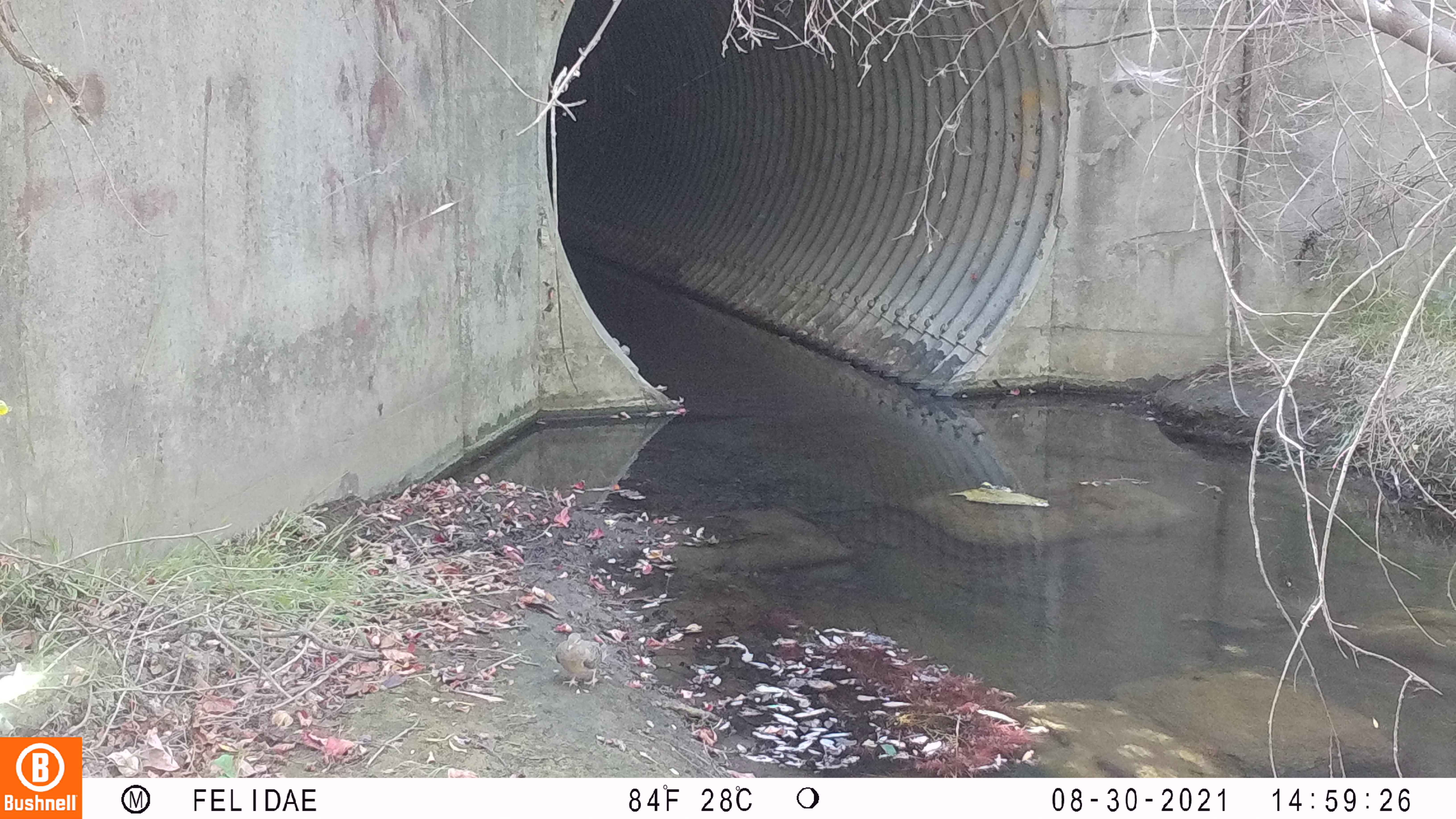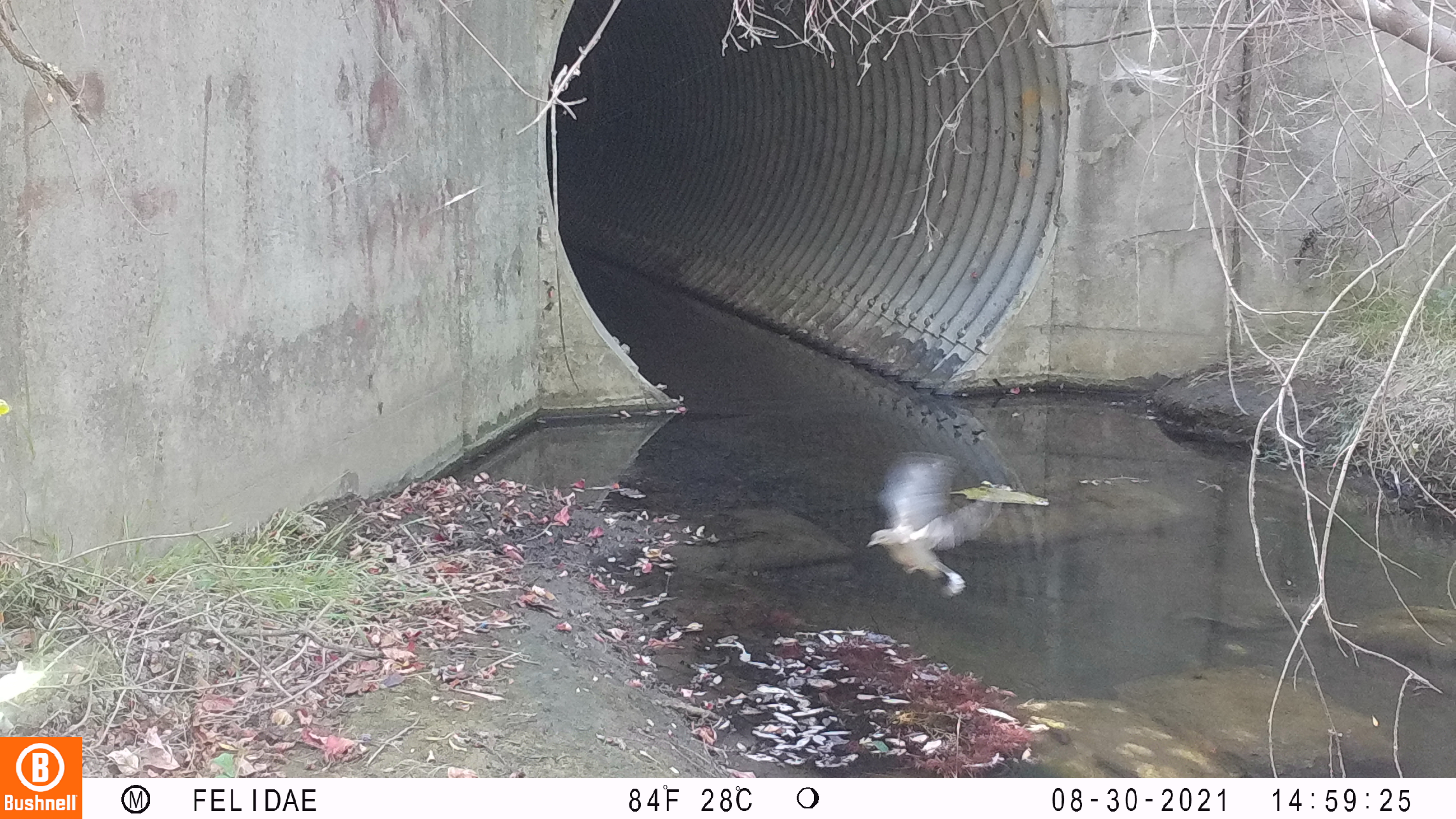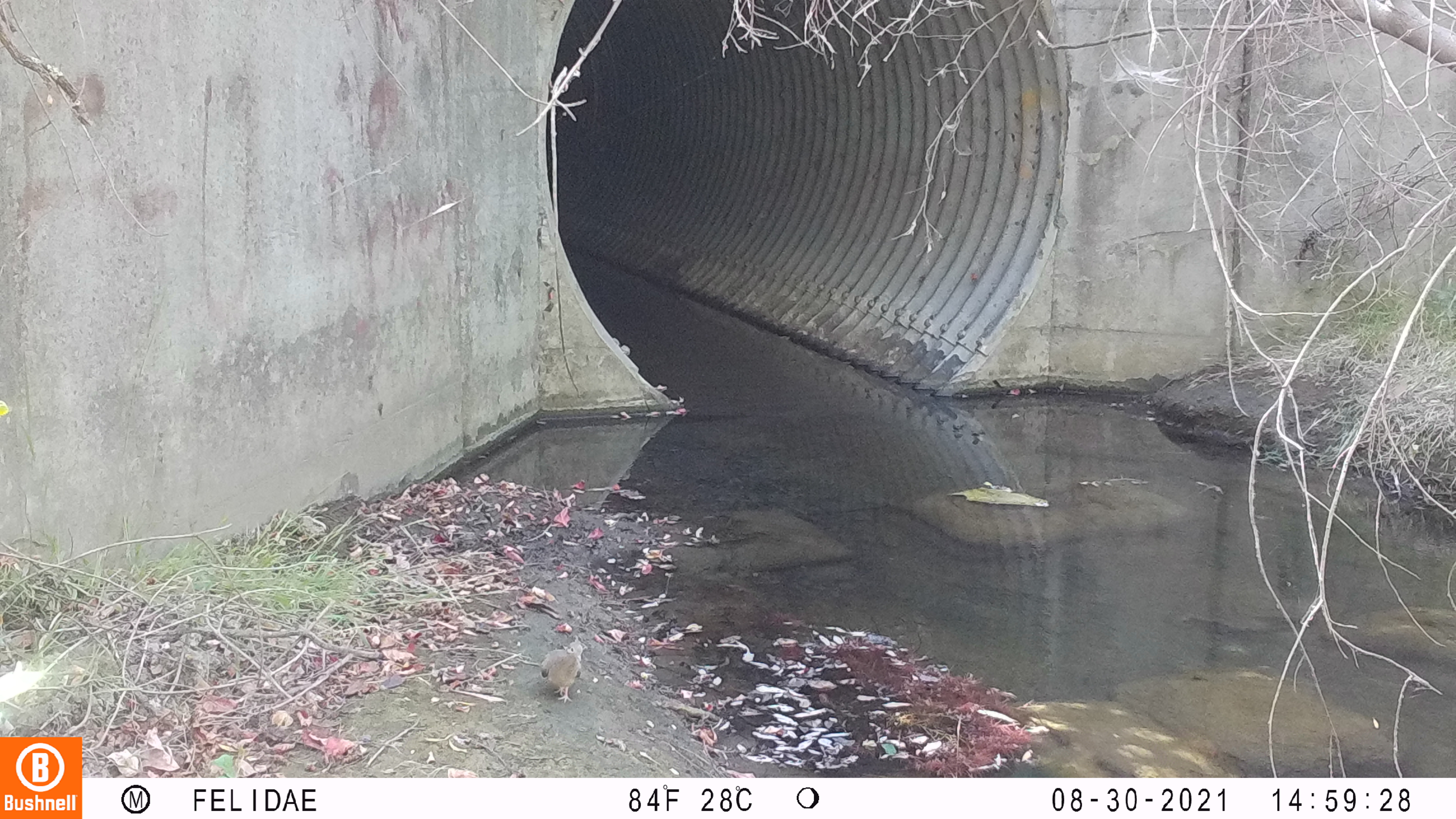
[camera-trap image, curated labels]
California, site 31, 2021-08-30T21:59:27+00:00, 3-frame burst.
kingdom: Animalia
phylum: Chordata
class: Aves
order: Columbiformes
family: Columbidae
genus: Patagioenas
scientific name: Patagioenas fasciata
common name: northern band-tailed pigeon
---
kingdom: Animalia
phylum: Chordata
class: Aves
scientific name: Aves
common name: bird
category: unknown bird